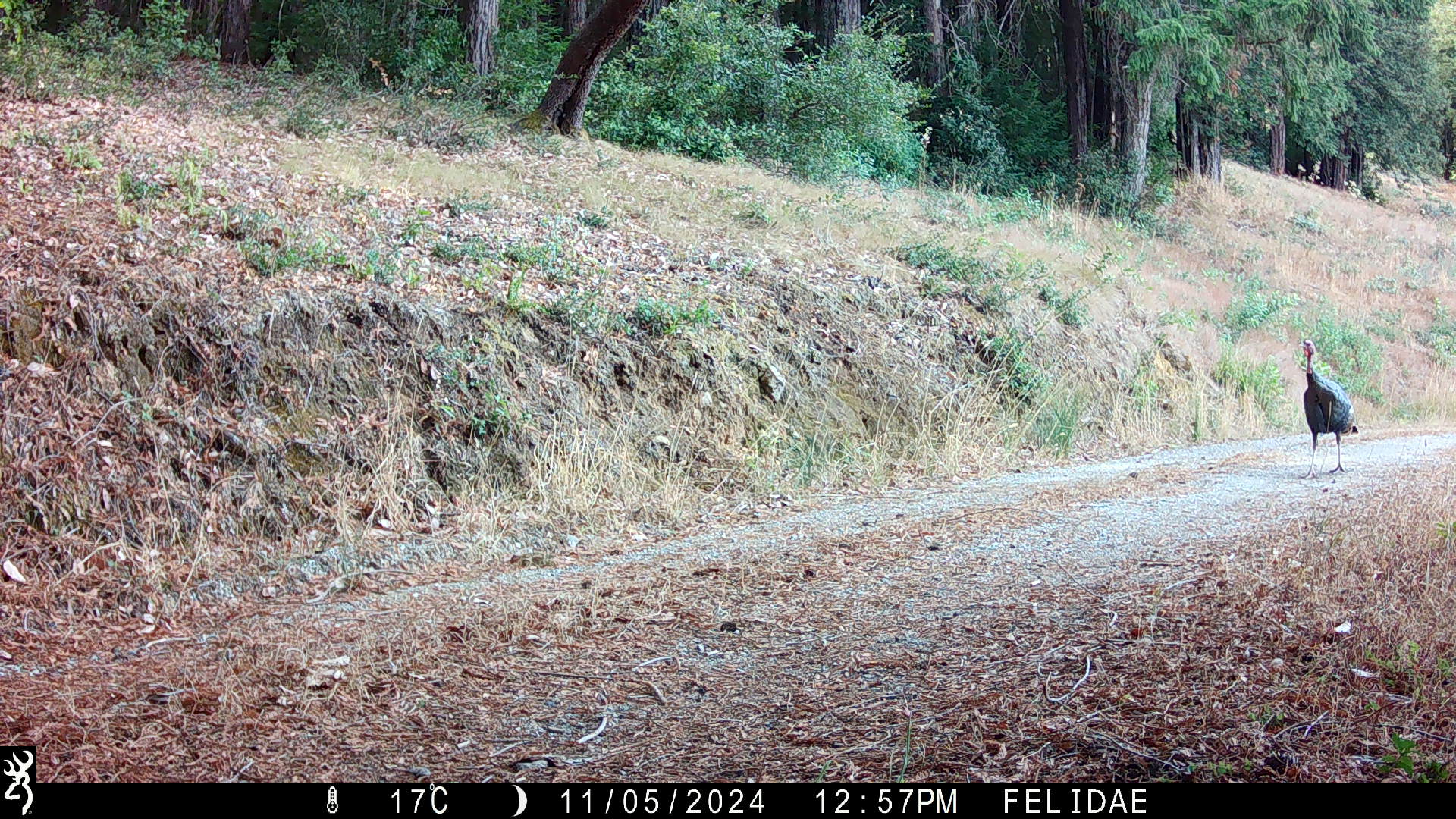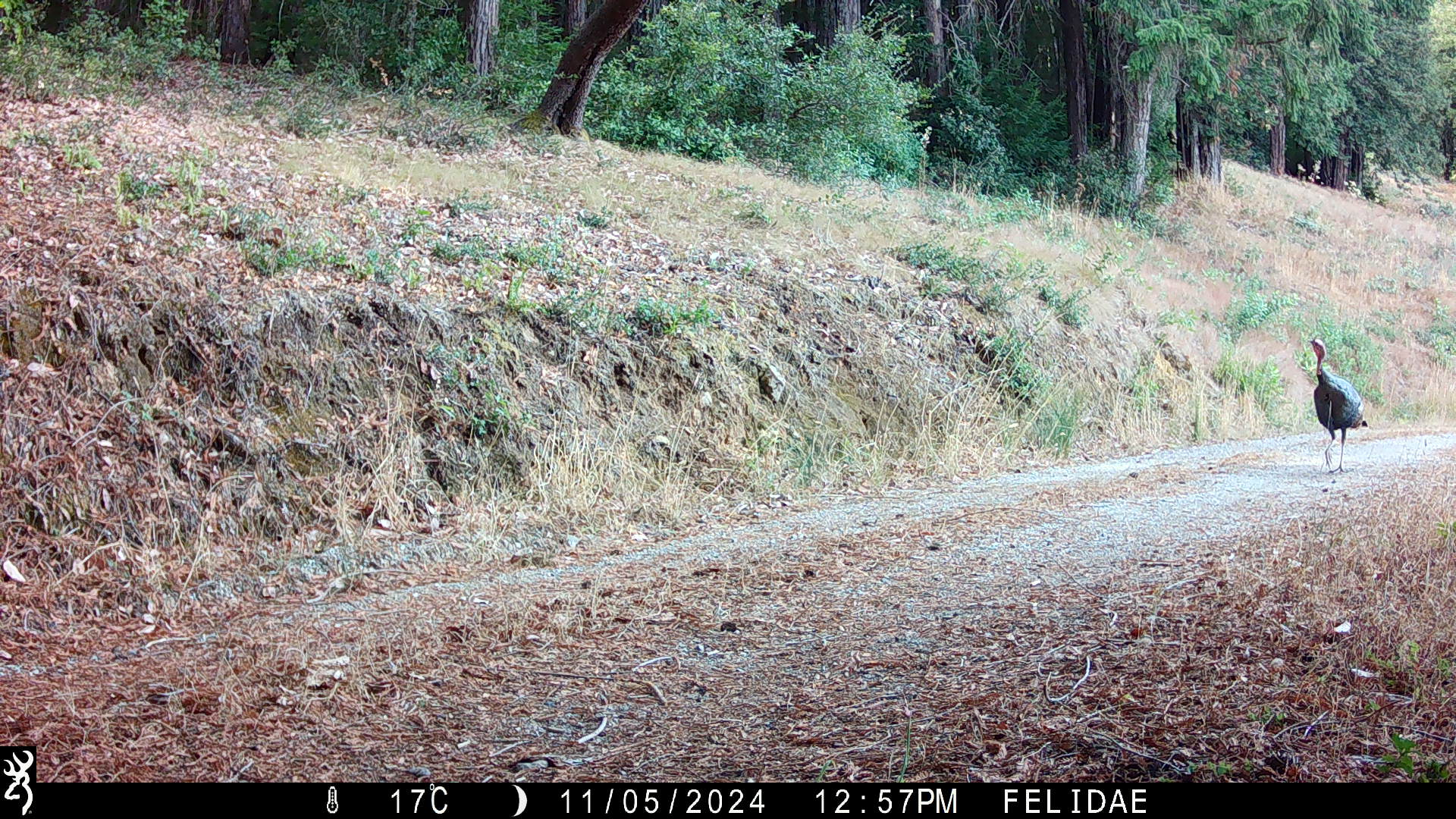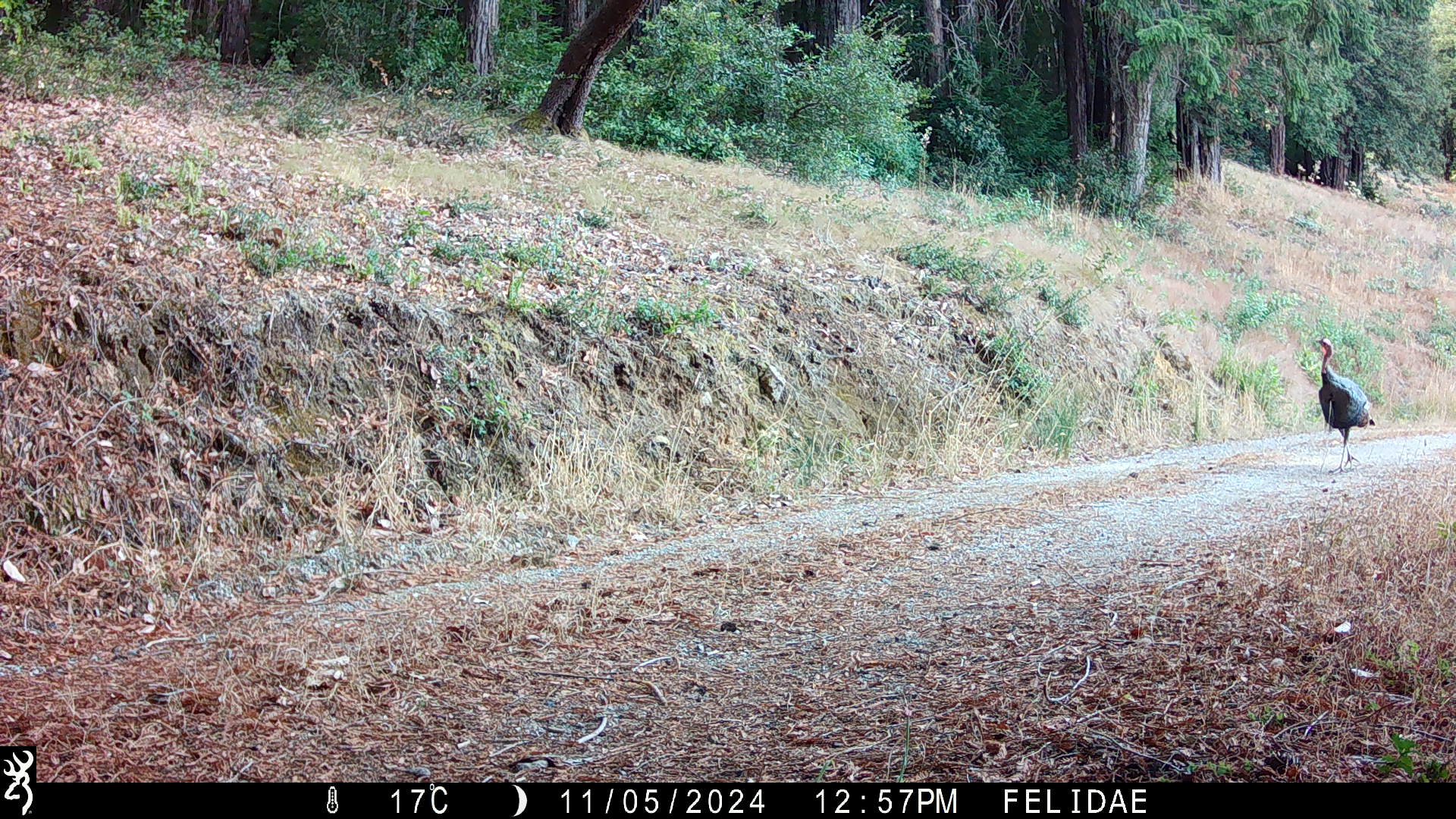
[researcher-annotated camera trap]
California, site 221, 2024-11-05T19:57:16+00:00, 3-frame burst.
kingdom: Animalia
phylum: Chordata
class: Aves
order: Galliformes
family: Phasianidae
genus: Meleagris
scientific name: Meleagris gallopavo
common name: turkey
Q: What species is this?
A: Turkey (Meleagris gallopavo).